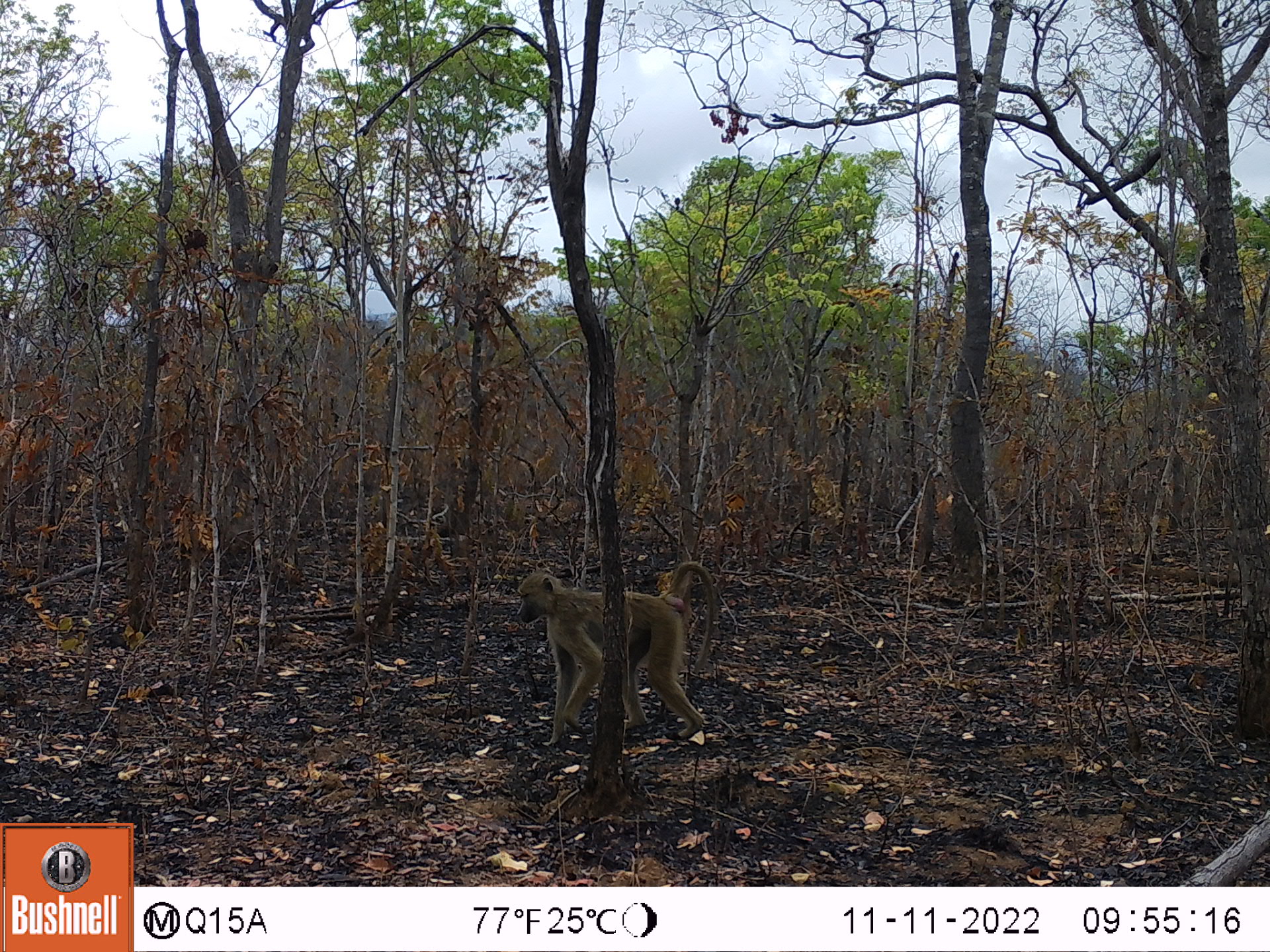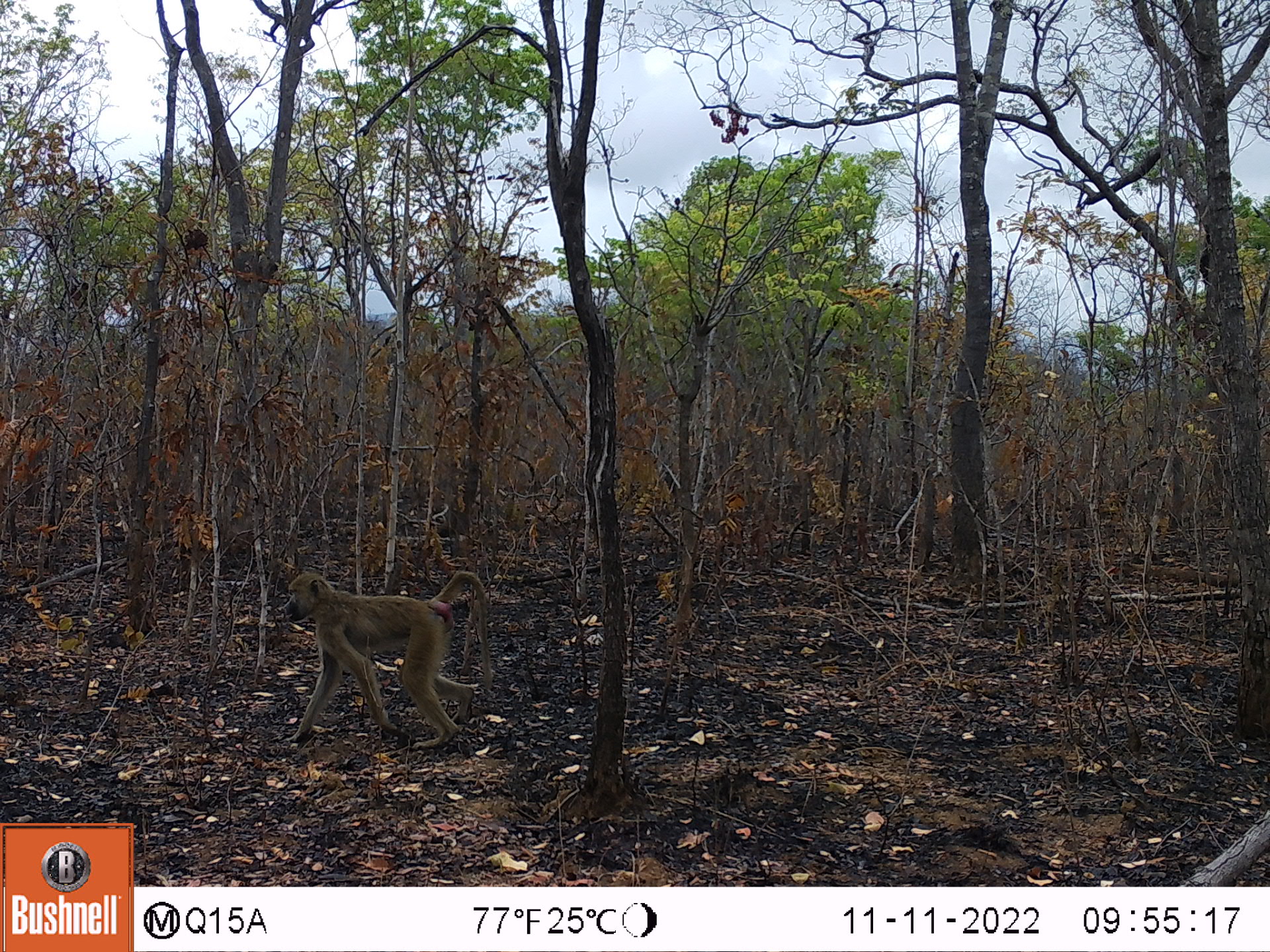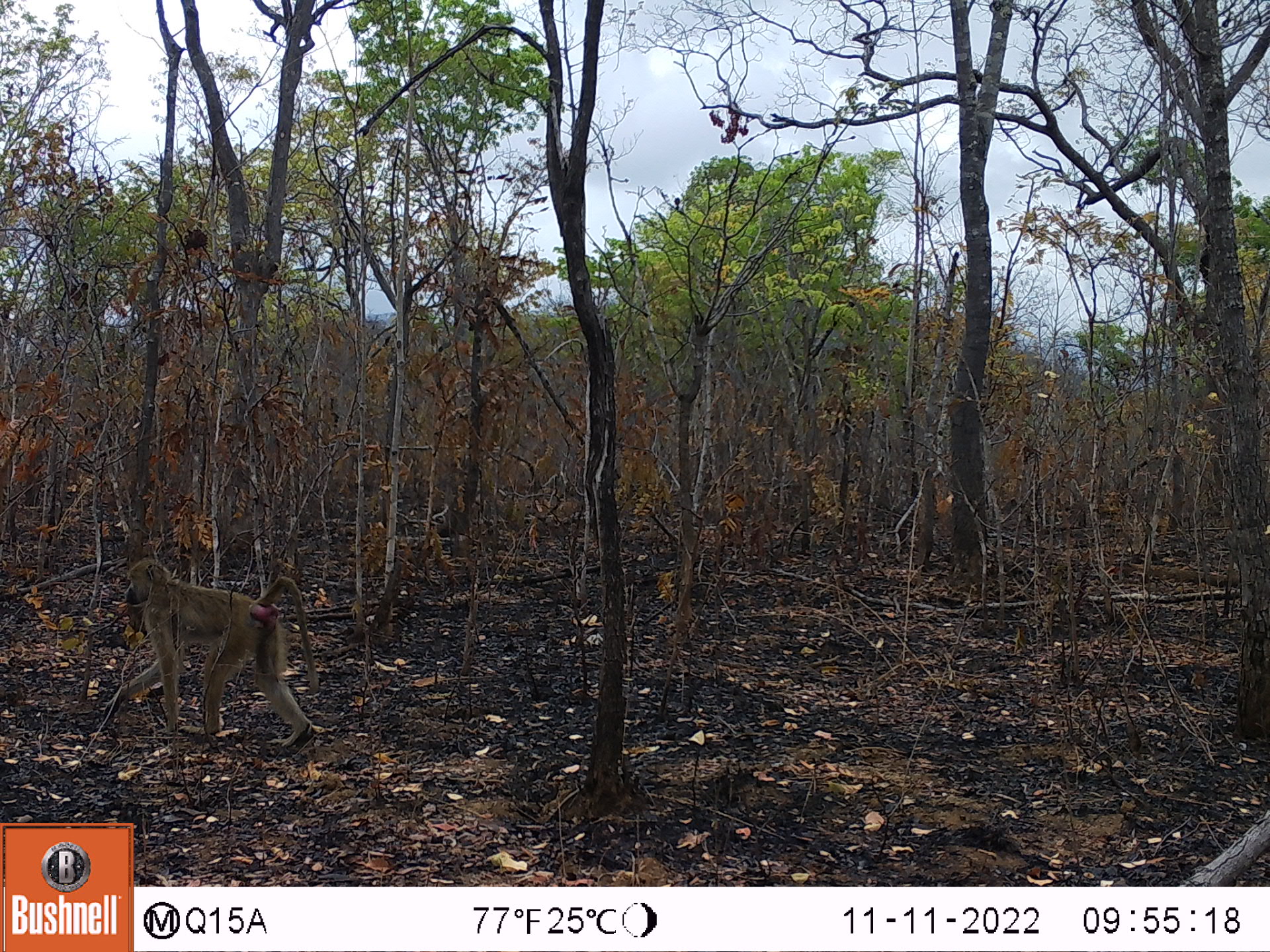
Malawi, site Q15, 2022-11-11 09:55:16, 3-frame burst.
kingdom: Animalia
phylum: Chordata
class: Mammalia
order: Primates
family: Cercopithecidae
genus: Papio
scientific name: Papio cynocephalus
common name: yellow baboon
Yellow baboon (Papio cynocephalus), count 1.